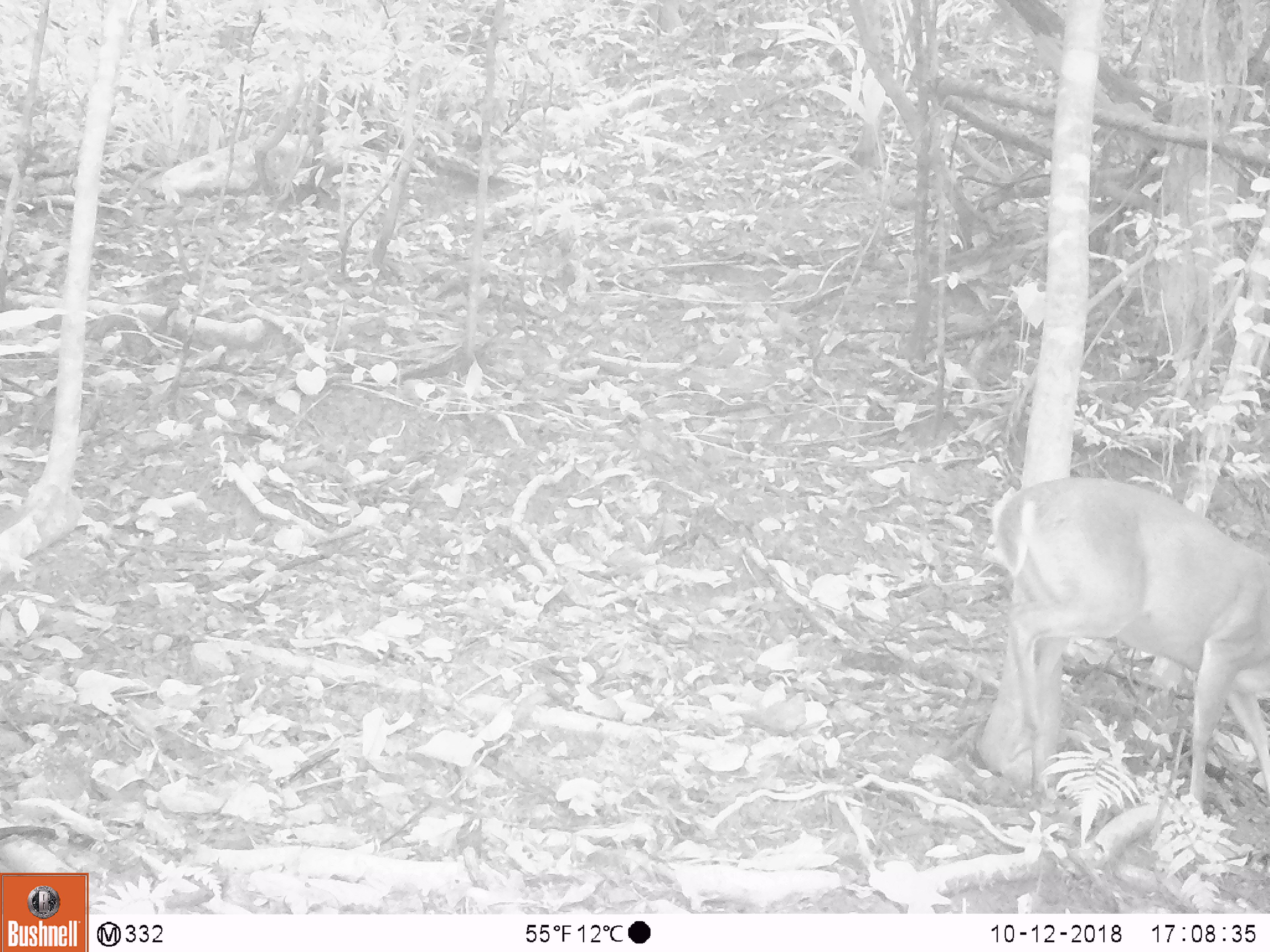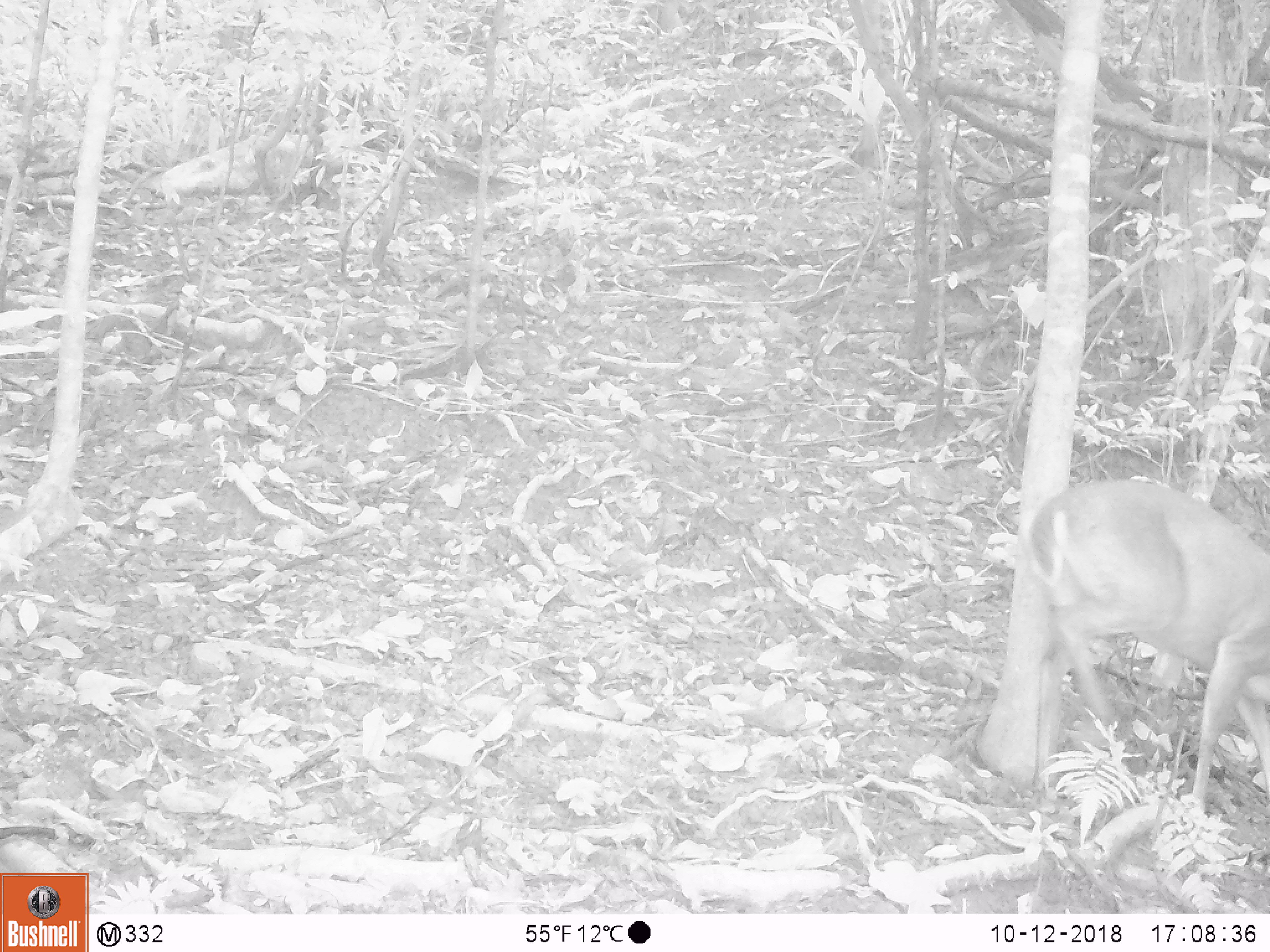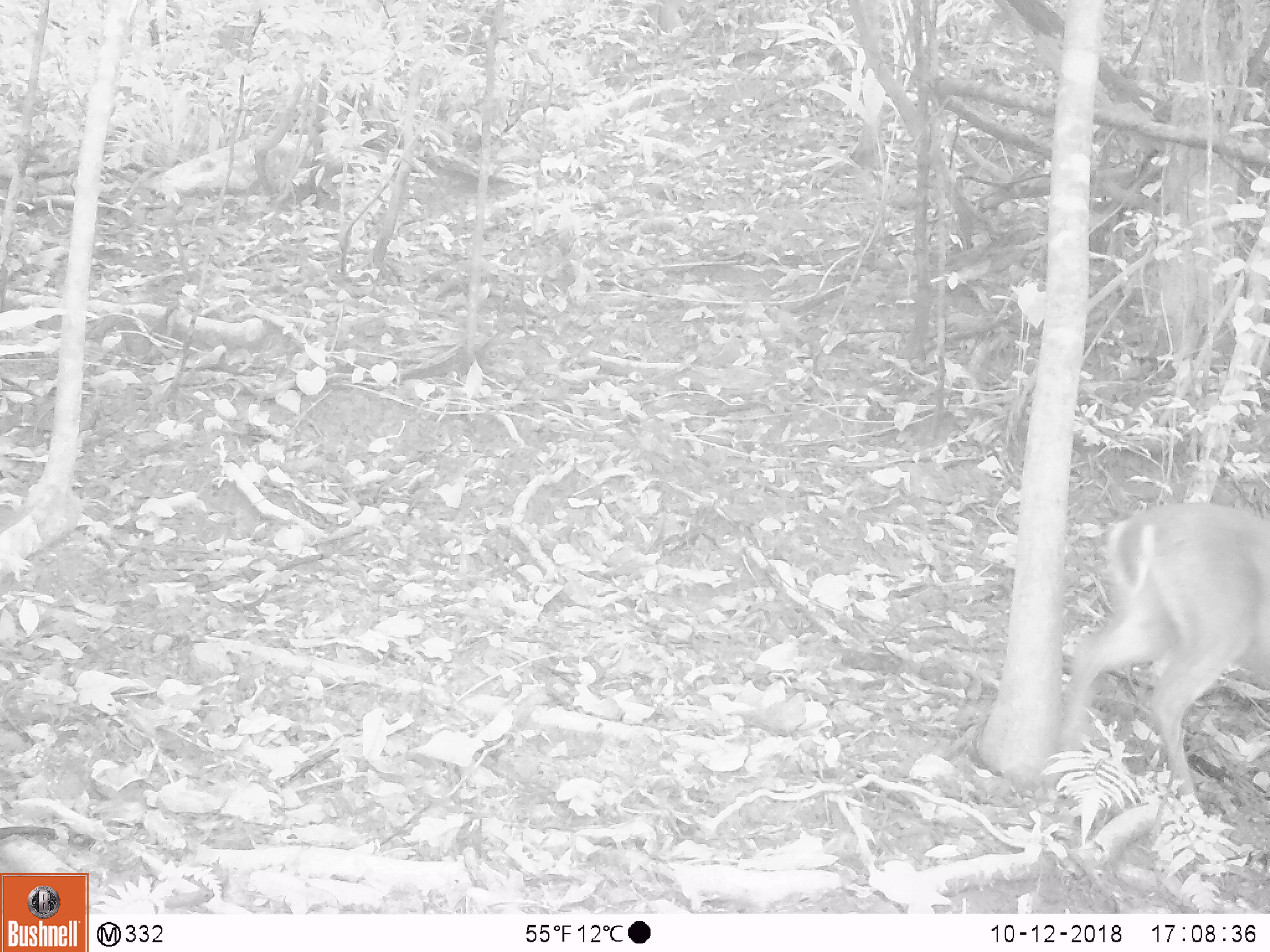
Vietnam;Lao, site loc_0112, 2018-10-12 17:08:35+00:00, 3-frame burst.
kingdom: Animalia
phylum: Chordata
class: Mammalia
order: Artiodactyla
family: Cervidae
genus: Muntiacus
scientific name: Muntiacus vuquangensis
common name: large-antlered muntjac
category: large antlered muntjac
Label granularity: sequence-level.